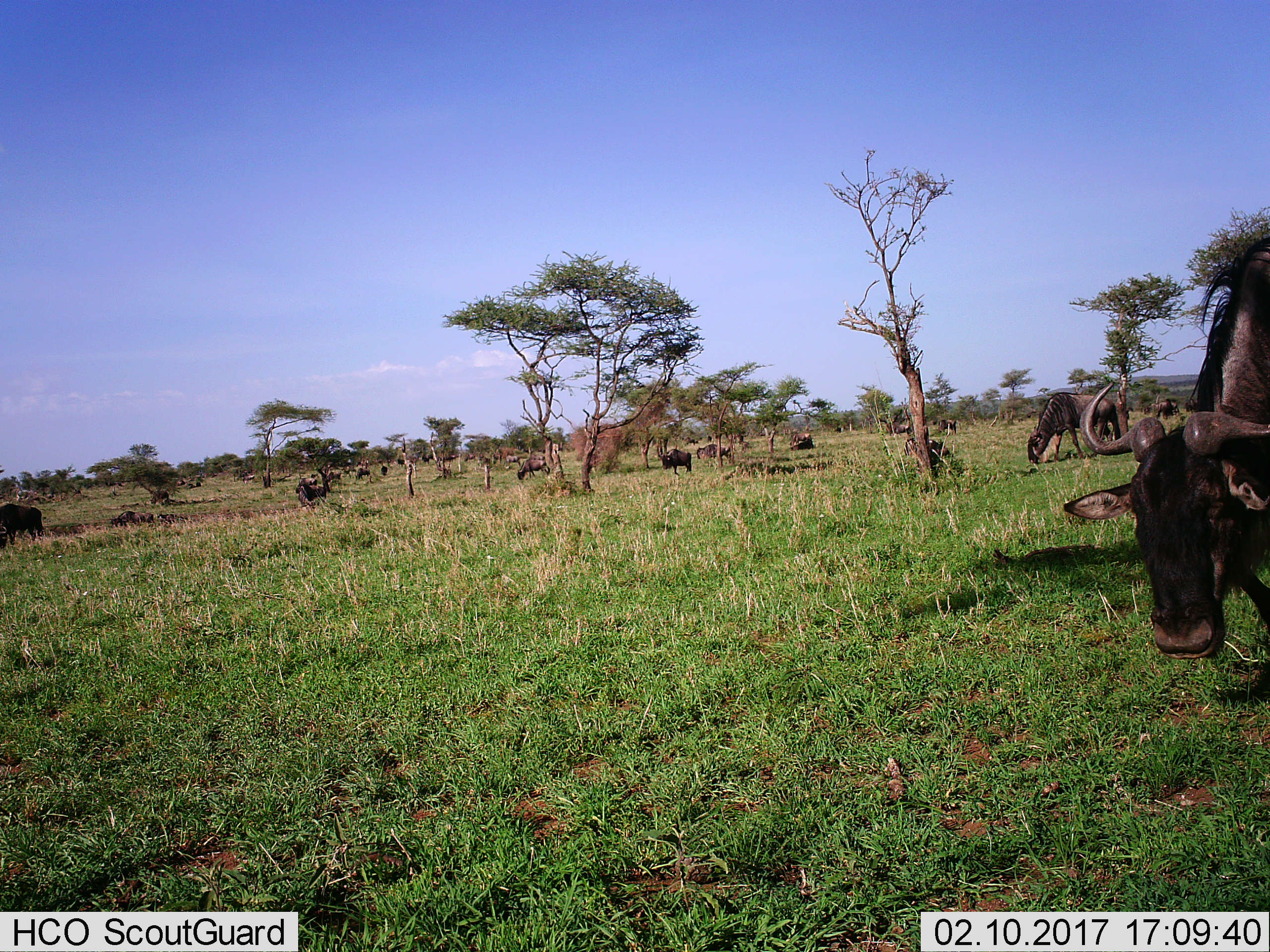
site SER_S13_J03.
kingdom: Animalia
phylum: Chordata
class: Mammalia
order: Artiodactyla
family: Bovidae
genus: Connochaetes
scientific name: Connochaetes taurinus taurinus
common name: blue wildebeest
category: wildebeestblue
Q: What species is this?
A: Wildebeestblue (blue wildebeest) (Connochaetes taurinus taurinus).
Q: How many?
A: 11-50.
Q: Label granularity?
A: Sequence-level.